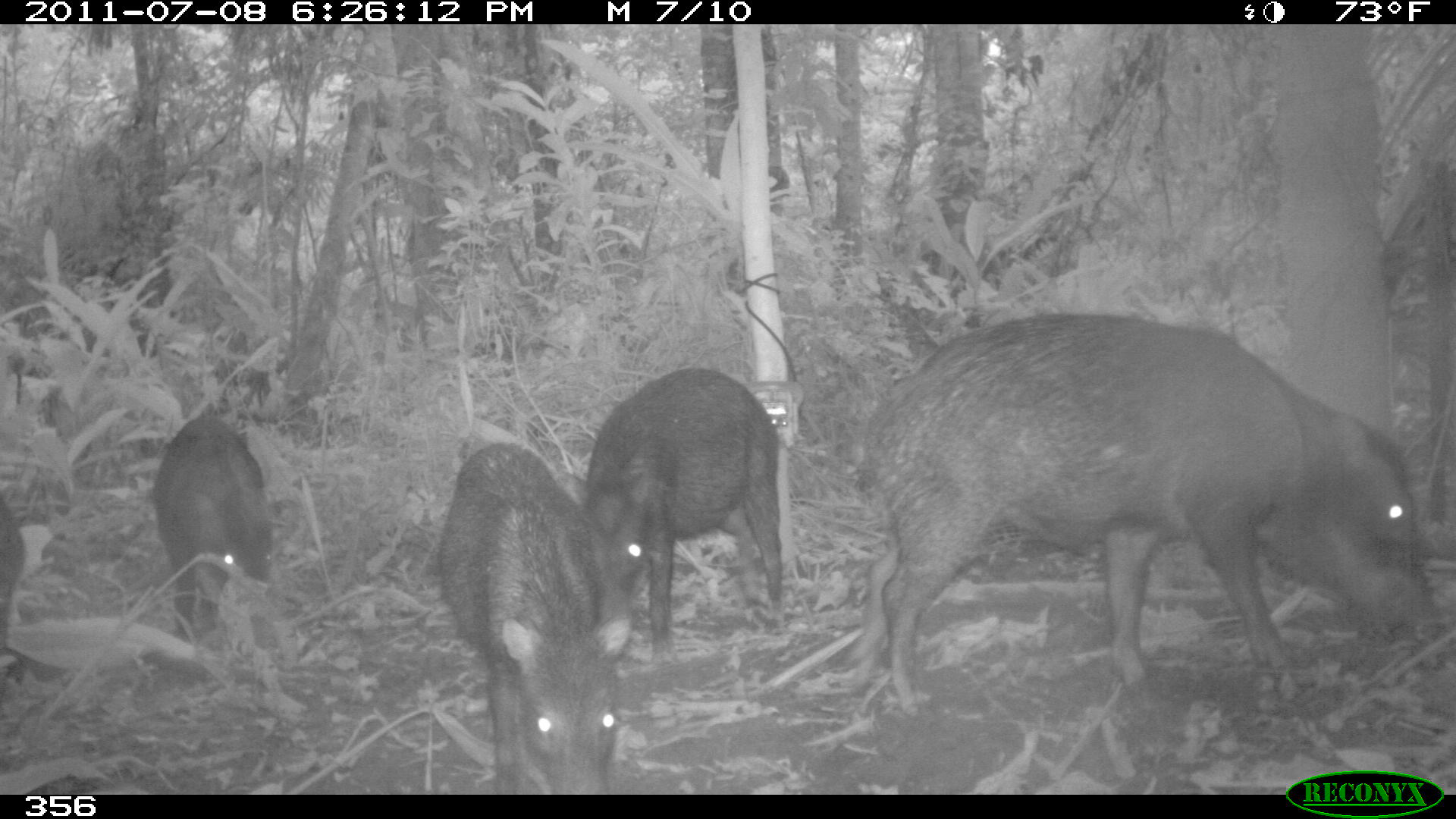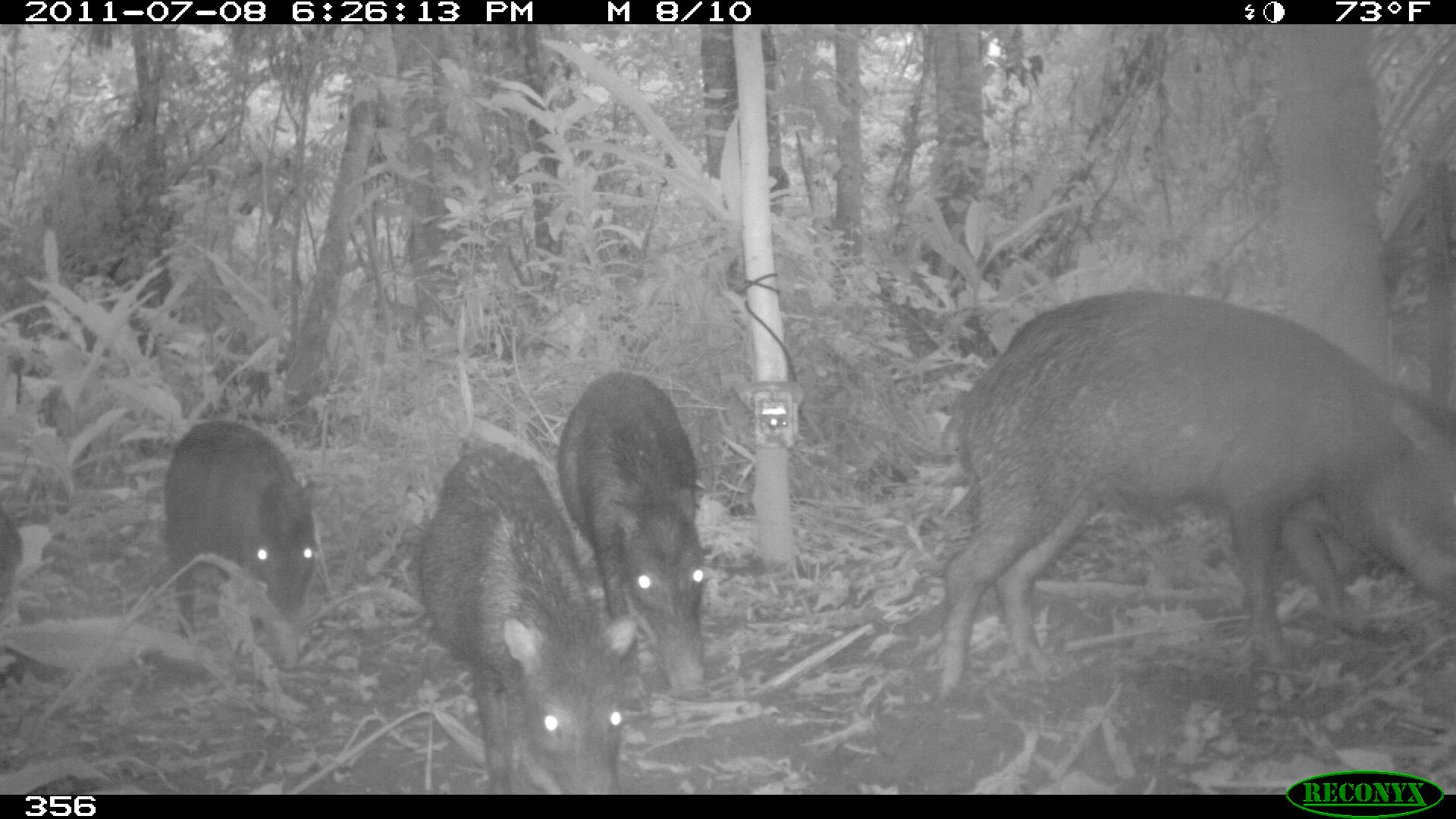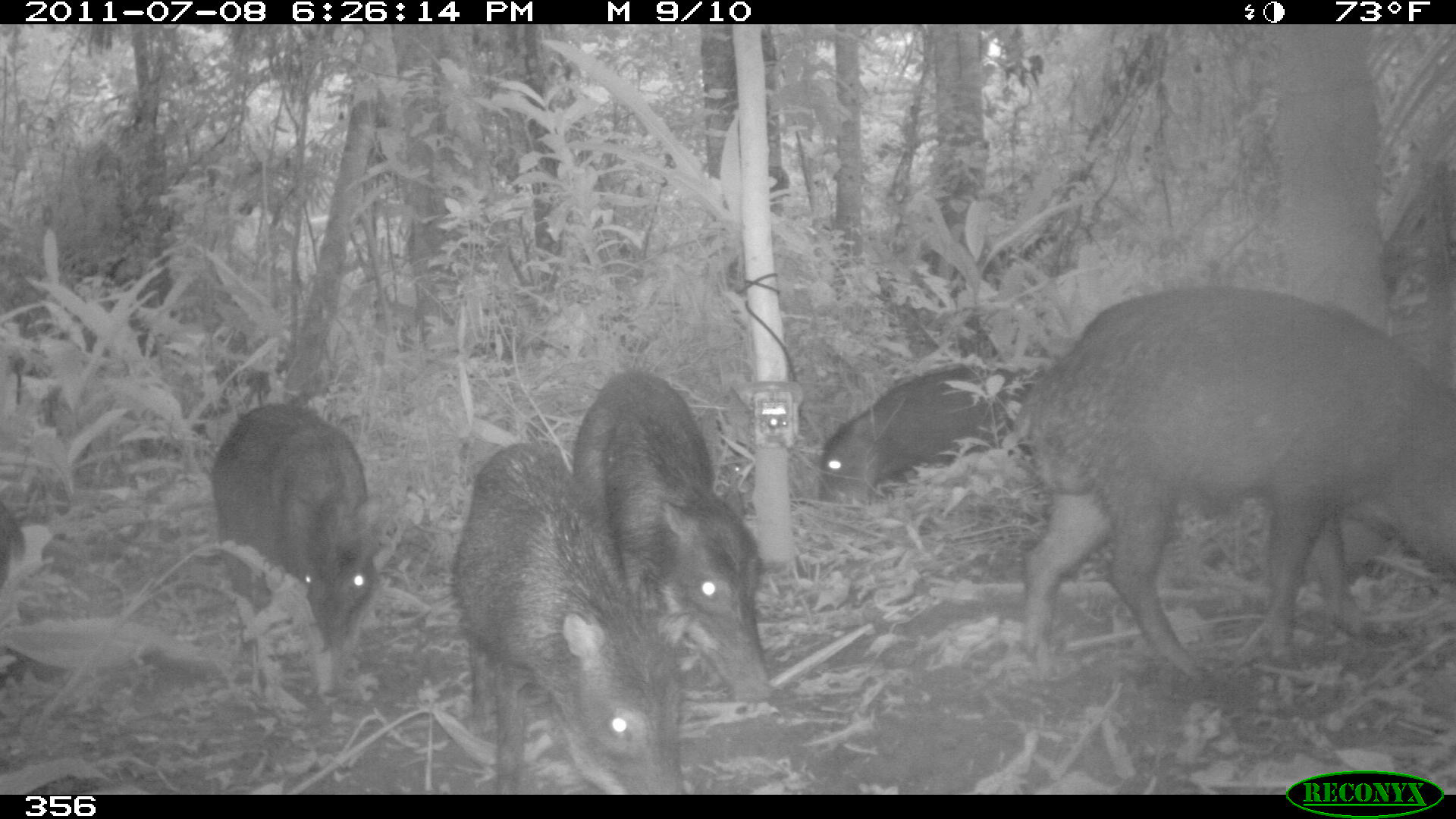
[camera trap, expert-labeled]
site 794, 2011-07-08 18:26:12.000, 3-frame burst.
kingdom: Animalia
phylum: Chordata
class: Mammalia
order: Artiodactyla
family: Tayassuidae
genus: Tayassu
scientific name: Tayassu pecari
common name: white-lipped peccary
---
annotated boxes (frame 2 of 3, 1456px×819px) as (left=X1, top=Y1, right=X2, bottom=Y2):
tayassu pecari: (left=934, top=288, right=1456, bottom=703); (left=419, top=441, right=636, bottom=791); (left=556, top=371, right=706, bottom=697); (left=163, top=420, right=322, bottom=637); (left=0, top=505, right=21, bottom=612)